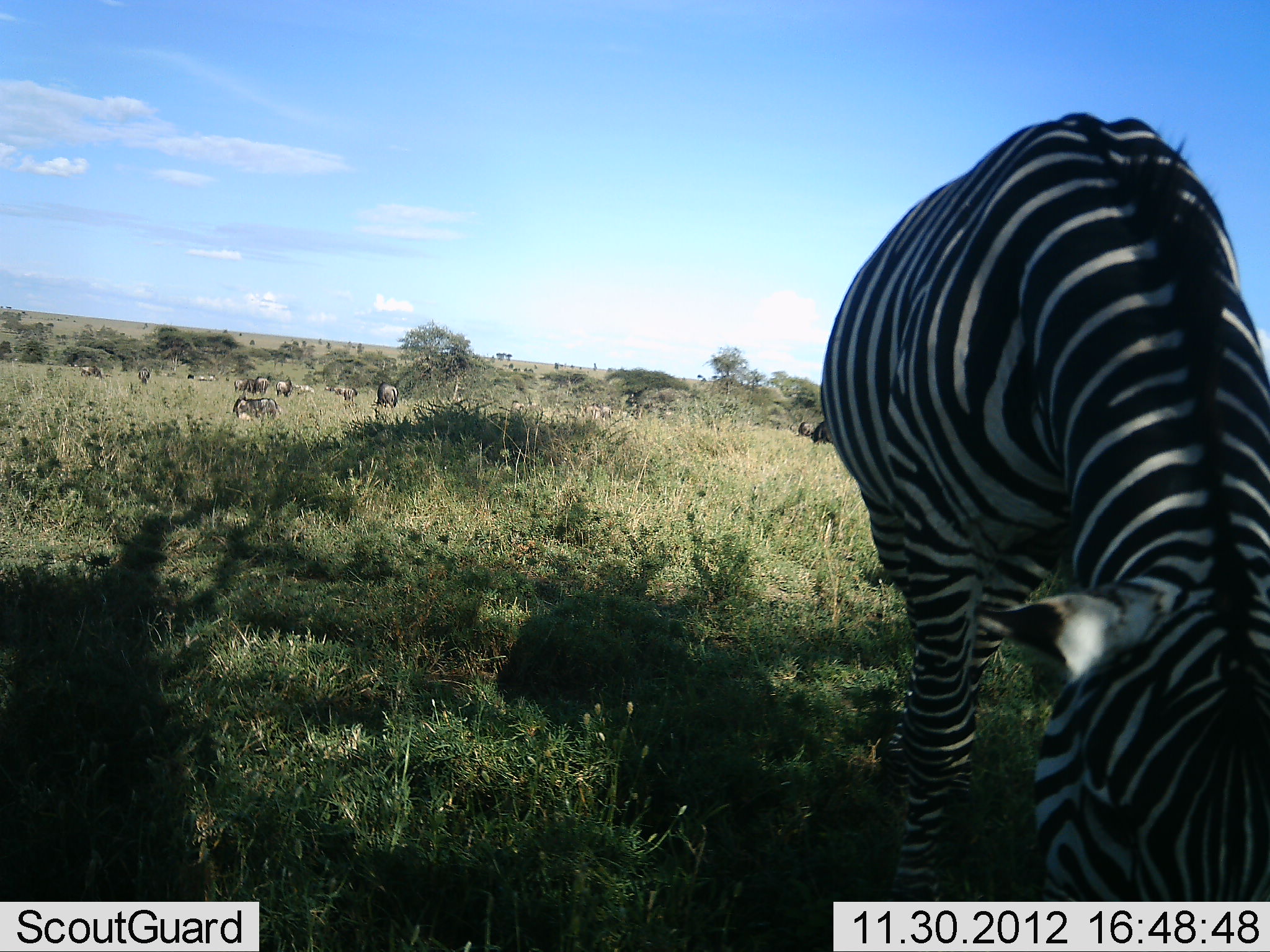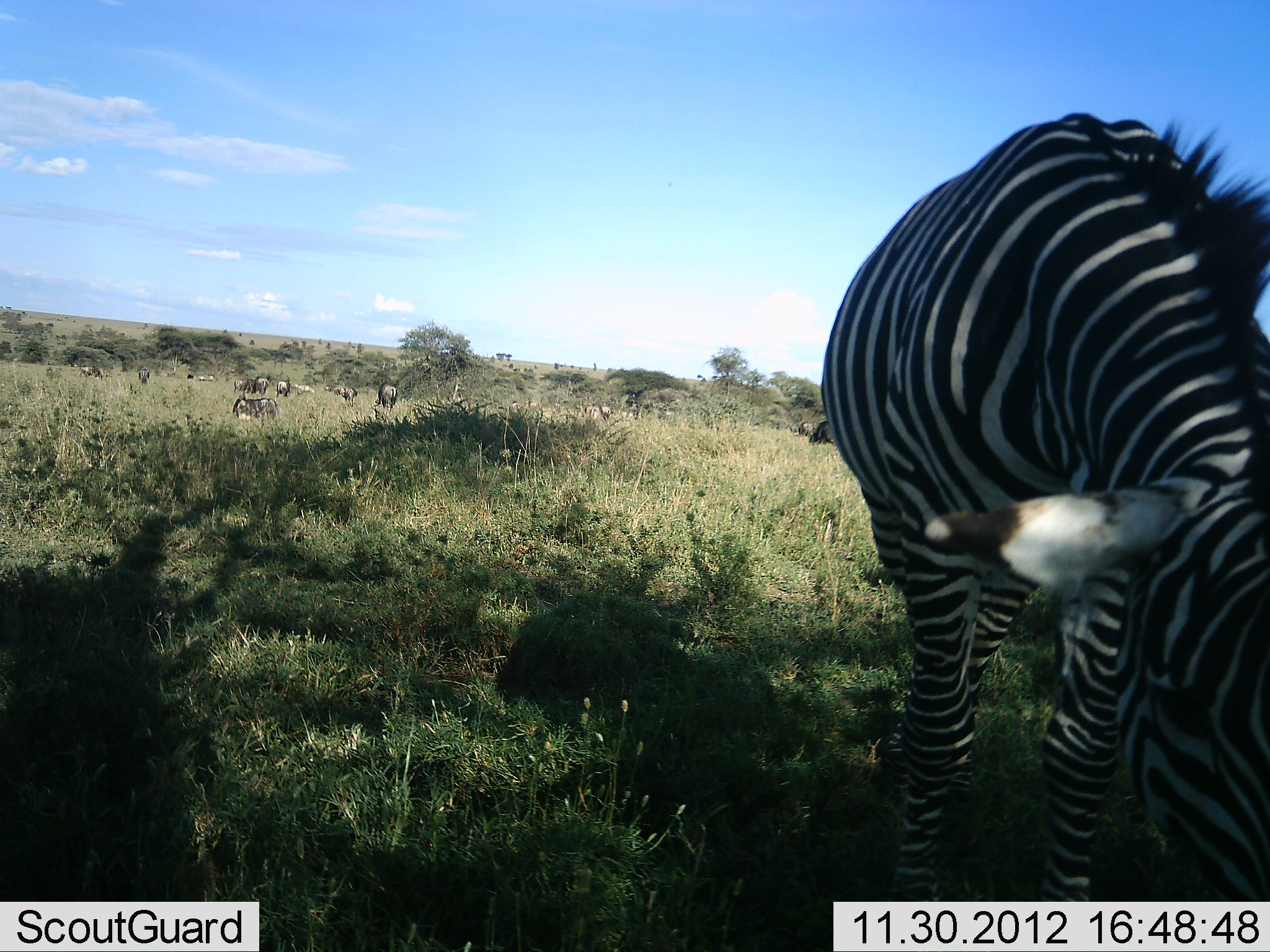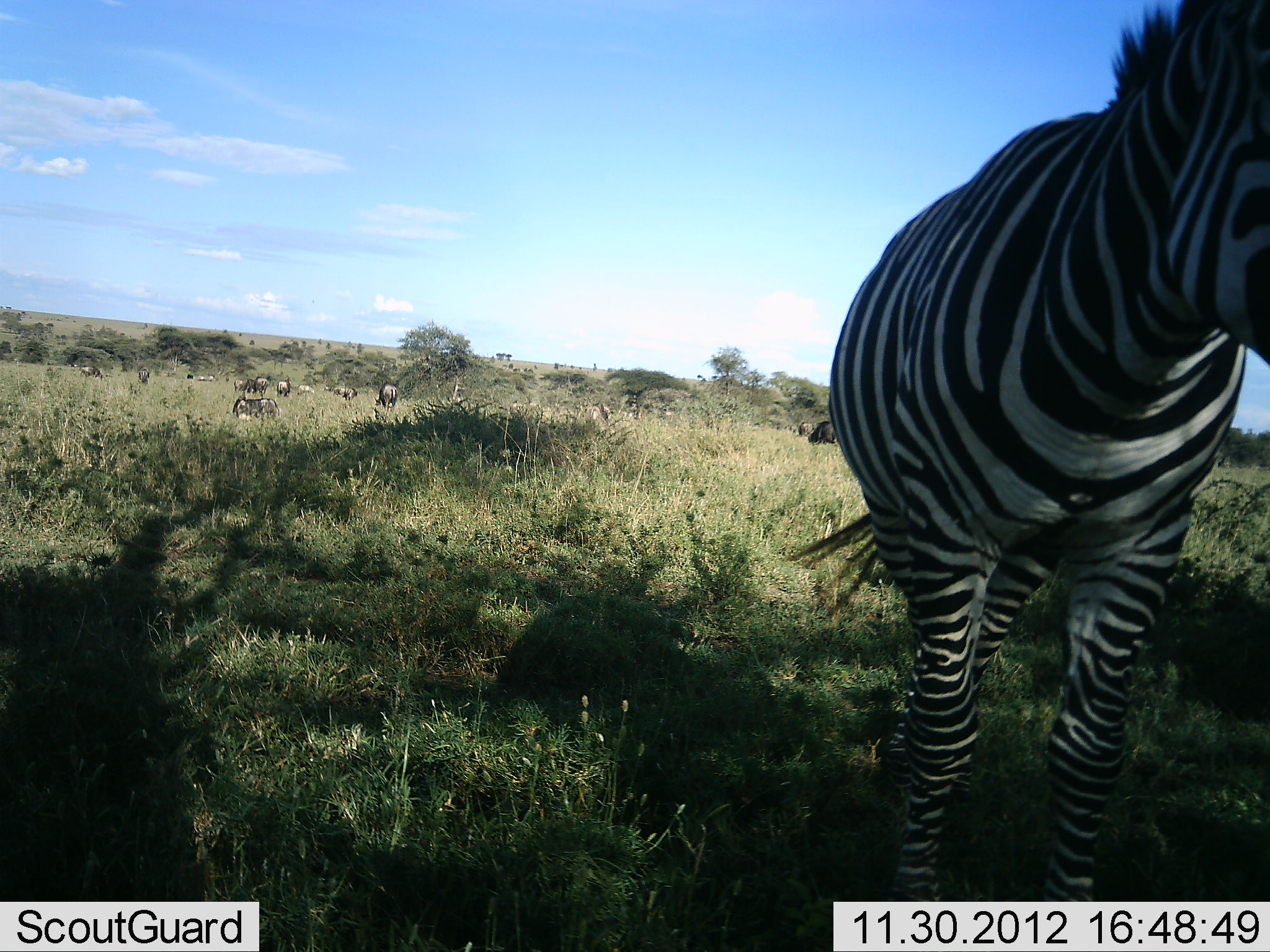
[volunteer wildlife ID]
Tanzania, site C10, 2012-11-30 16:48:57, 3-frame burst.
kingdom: Animalia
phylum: Chordata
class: Mammalia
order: Artiodactyla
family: Bovidae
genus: Connochaetes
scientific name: Connochaetes taurinus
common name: blue wildebeest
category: wildebeest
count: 11-50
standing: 40%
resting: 20%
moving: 0%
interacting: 0%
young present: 0%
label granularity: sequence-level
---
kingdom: Animalia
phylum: Chordata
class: Mammalia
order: Perissodactyla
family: Equidae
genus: Equus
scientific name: Equus quagga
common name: plains zebra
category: zebra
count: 1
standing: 32%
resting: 11%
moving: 11%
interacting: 0%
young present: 0%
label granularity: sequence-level